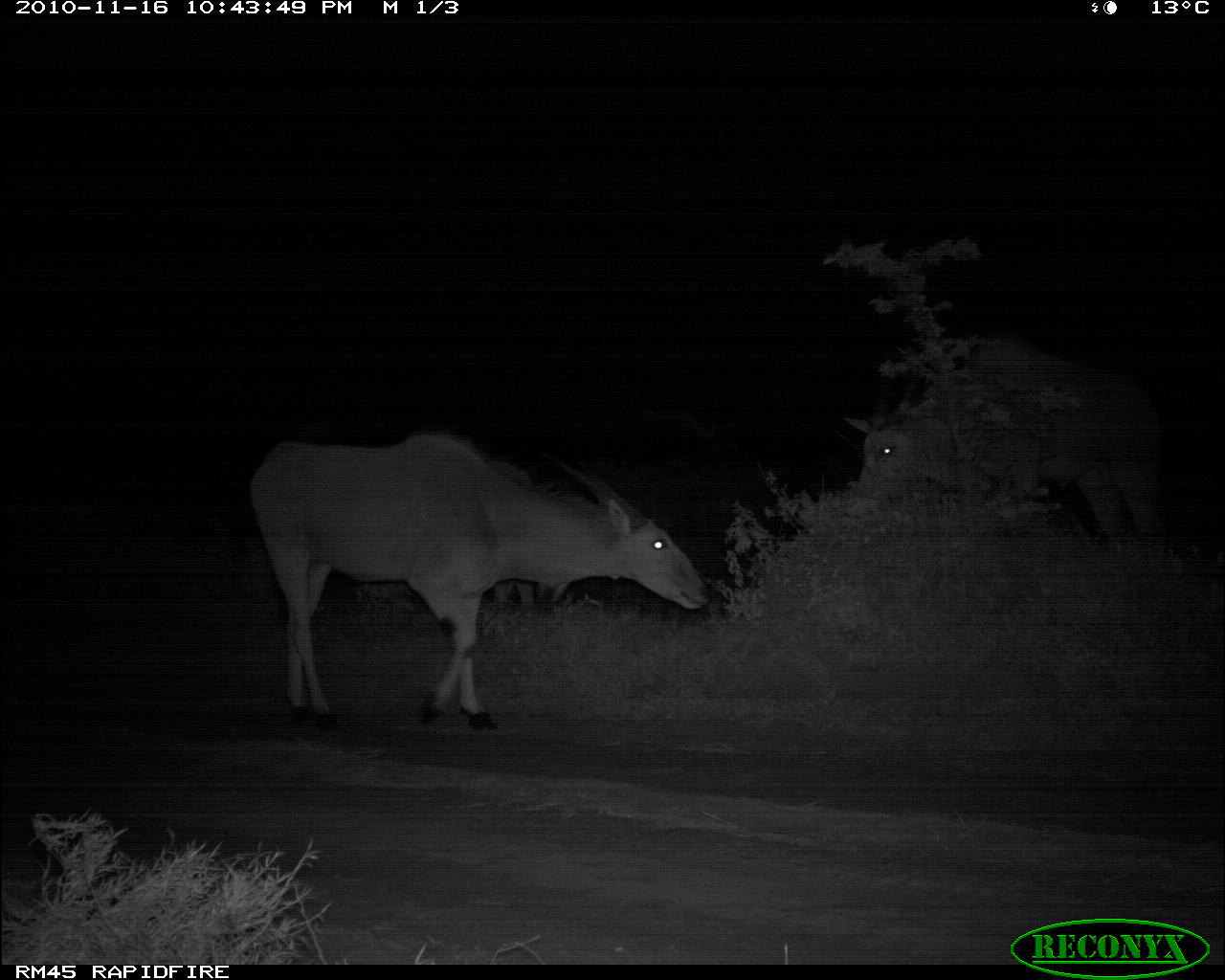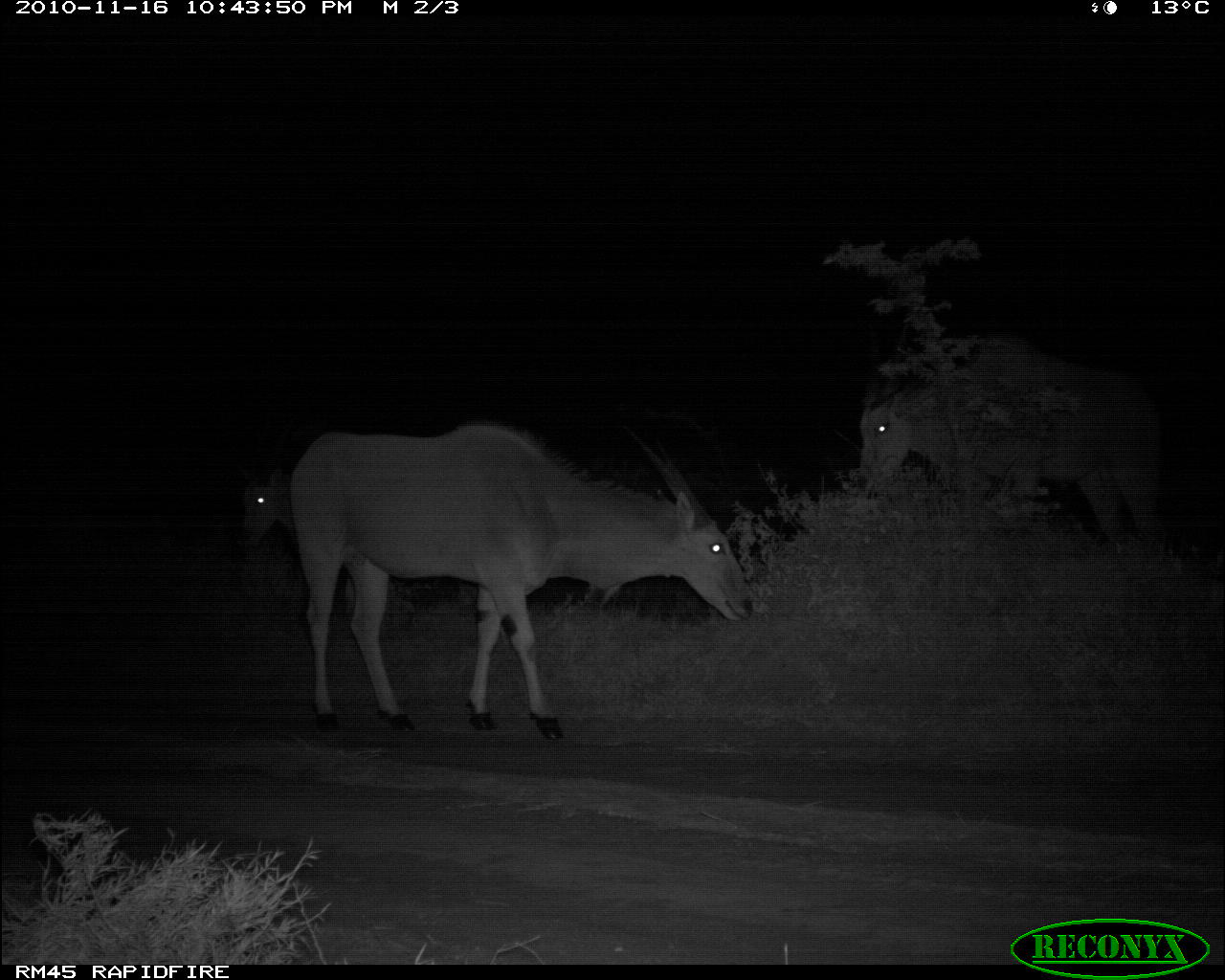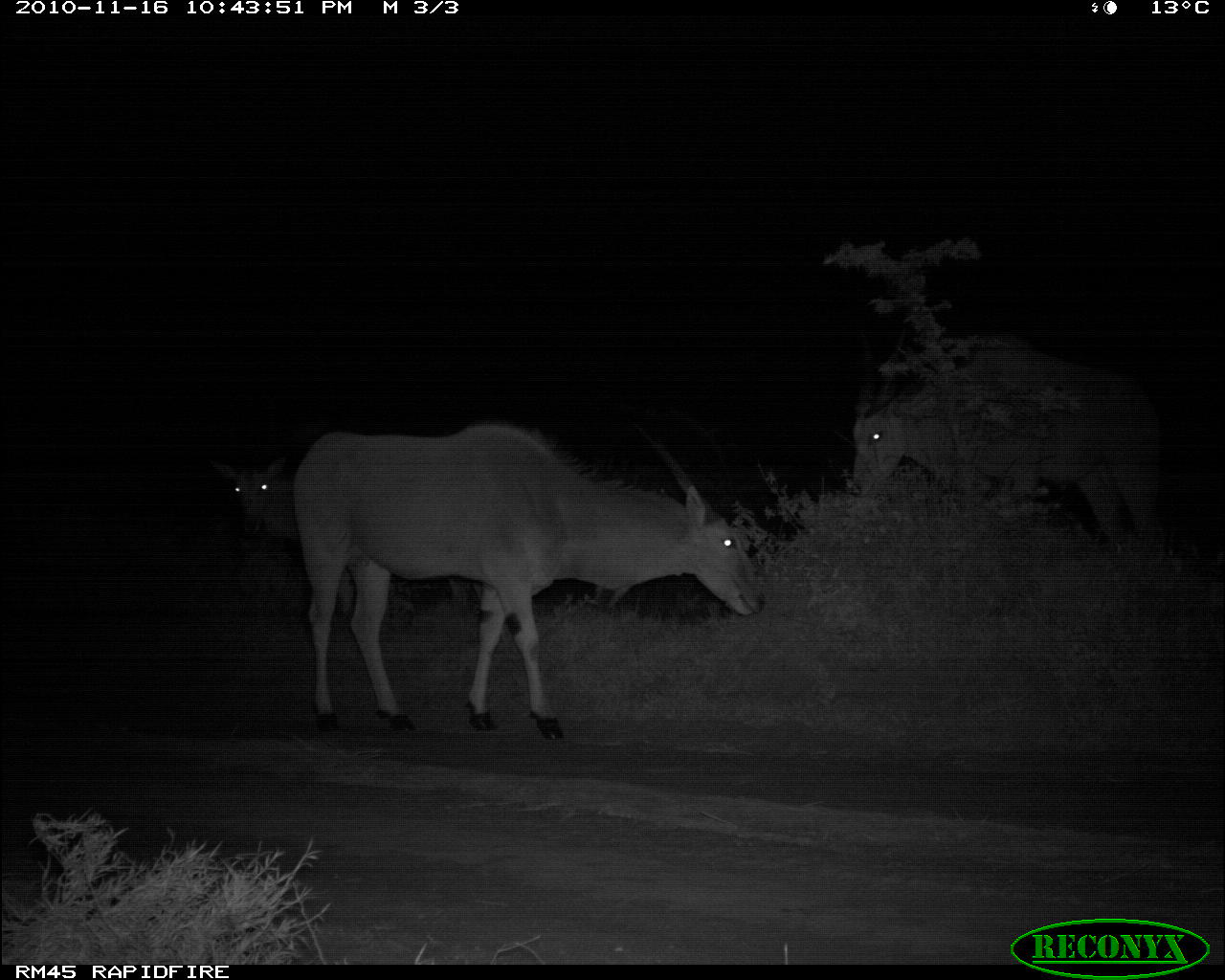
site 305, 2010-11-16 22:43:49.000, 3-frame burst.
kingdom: Animalia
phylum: Chordata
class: Mammalia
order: Artiodactyla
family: Bovidae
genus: Tragelaphus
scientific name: Tragelaphus oryx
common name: eland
Tragelaphus oryx (eland), count 3.